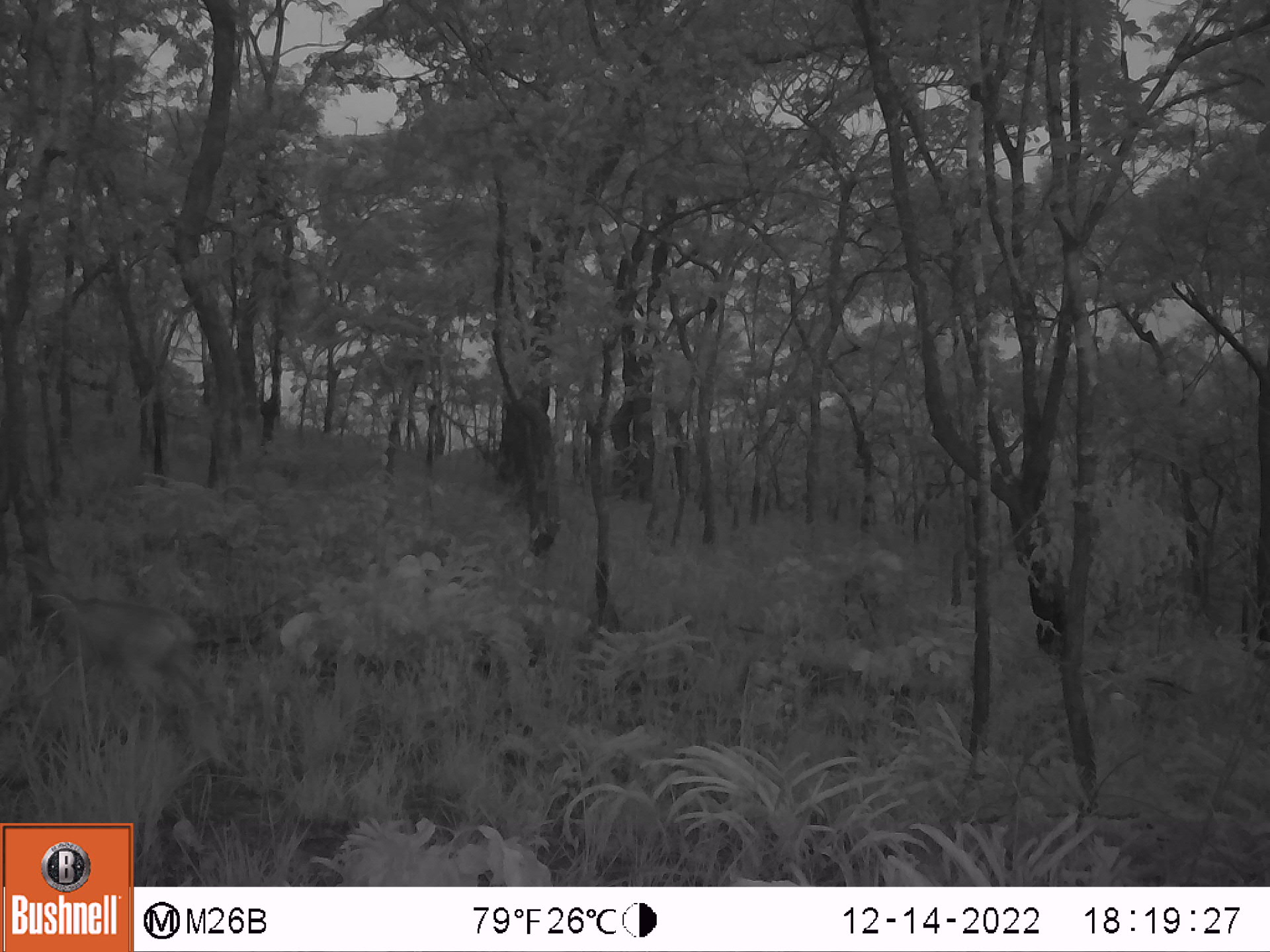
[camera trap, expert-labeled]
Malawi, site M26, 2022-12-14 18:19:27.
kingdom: Animalia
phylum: Chordata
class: Mammalia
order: Artiodactyla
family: Bovidae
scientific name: Antilopinae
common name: small antelope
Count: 1.